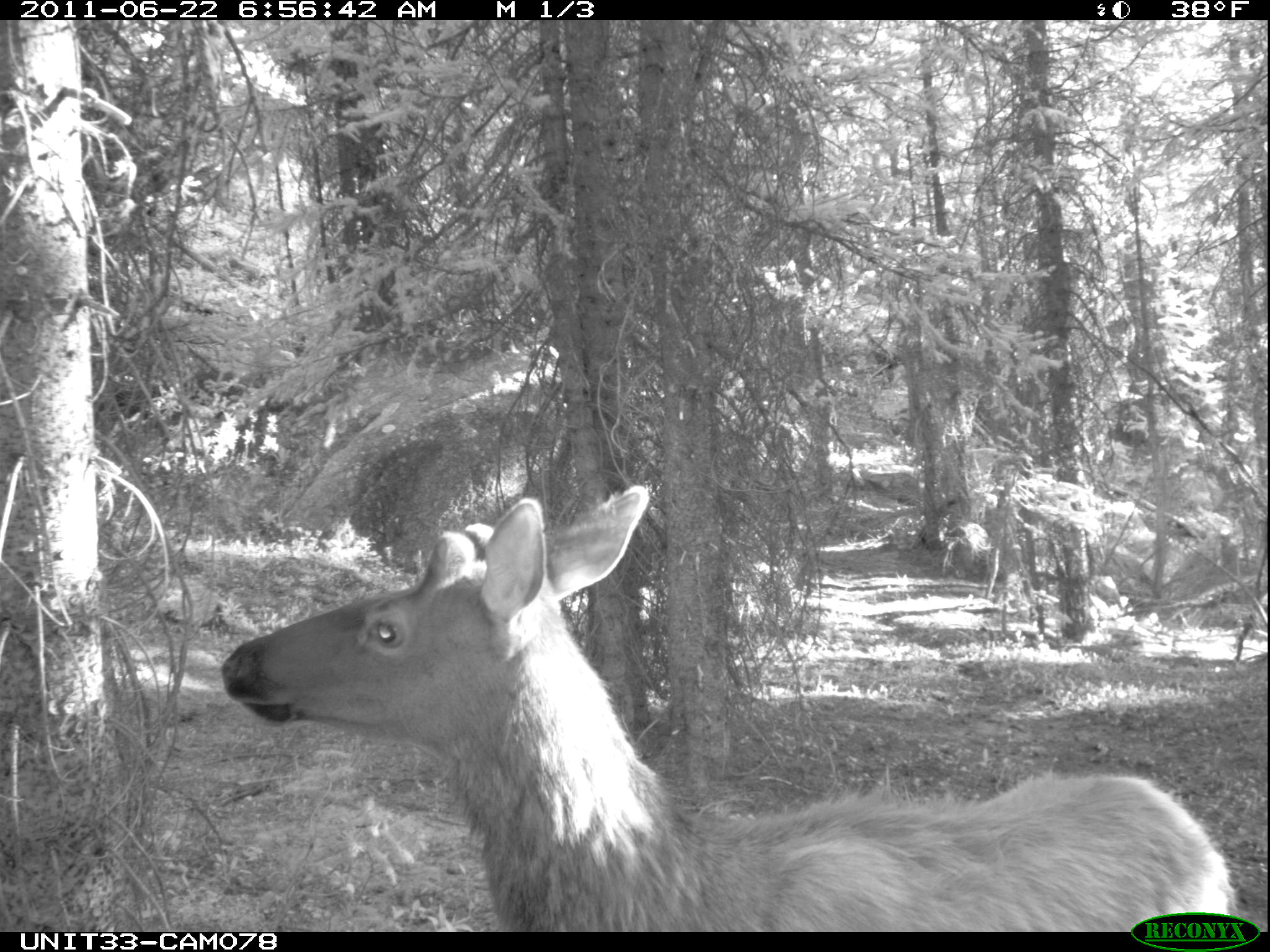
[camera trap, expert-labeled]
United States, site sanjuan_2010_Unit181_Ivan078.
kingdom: Animalia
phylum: Chordata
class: Mammalia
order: Artiodactyla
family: Cervidae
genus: Cervus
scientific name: Cervus elaphus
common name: red deer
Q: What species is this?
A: Cervus elaphus (red deer).